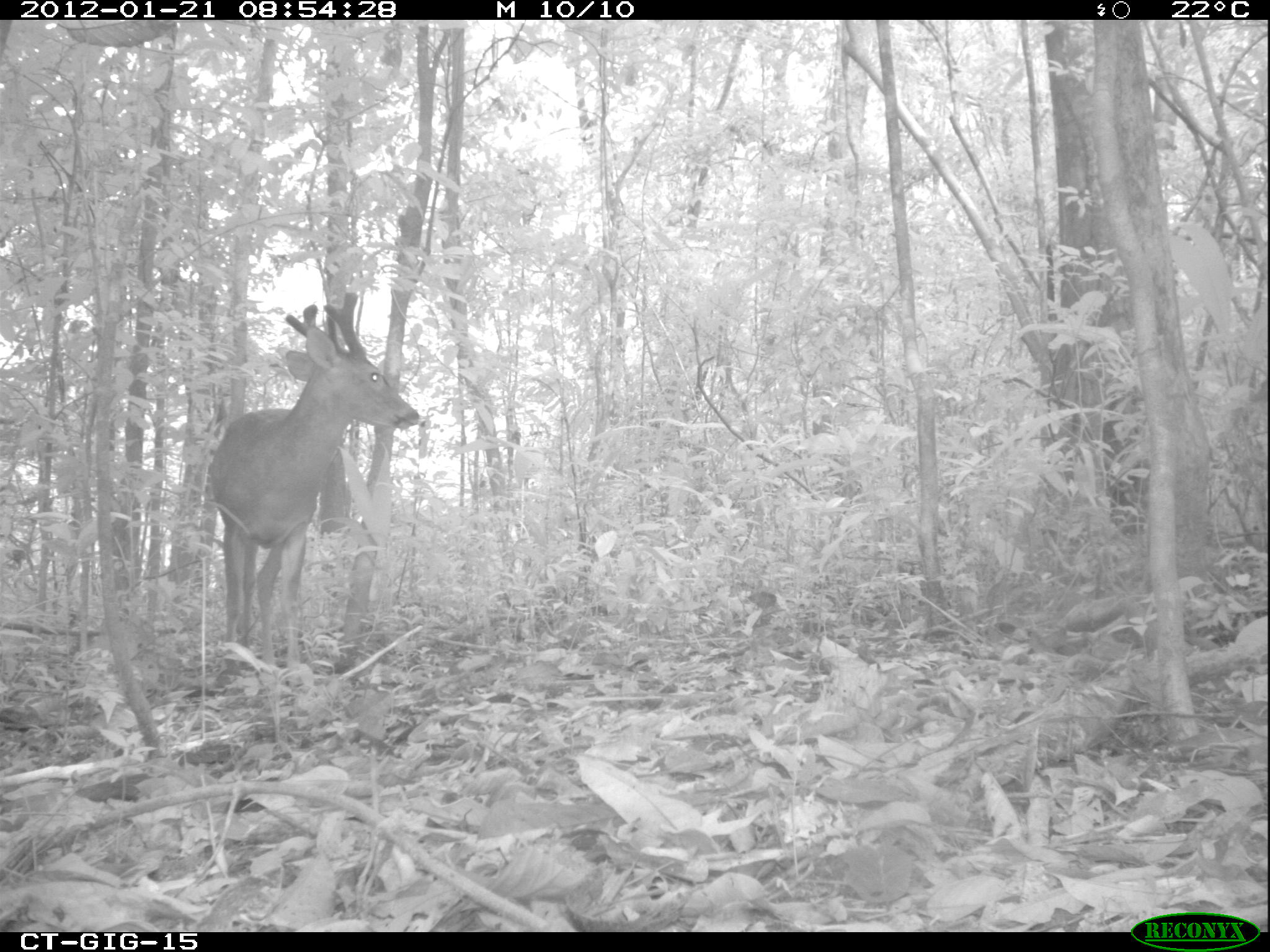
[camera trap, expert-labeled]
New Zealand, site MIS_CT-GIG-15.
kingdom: Animalia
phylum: Chordata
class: Mammalia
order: Artiodactyla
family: Cervidae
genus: Odocoileus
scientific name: Odocoileus virginianus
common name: white-tailed deer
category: white tailed deer